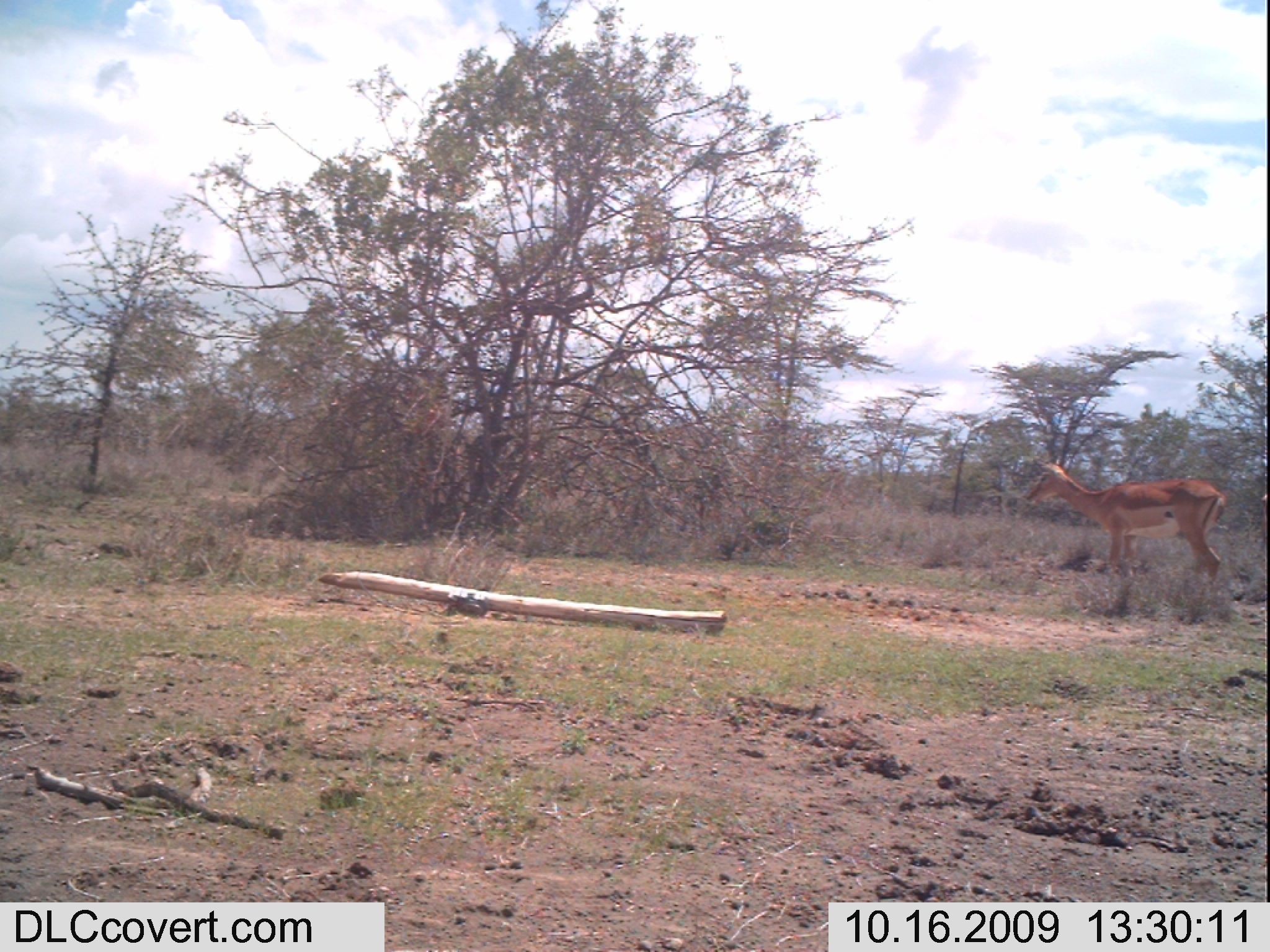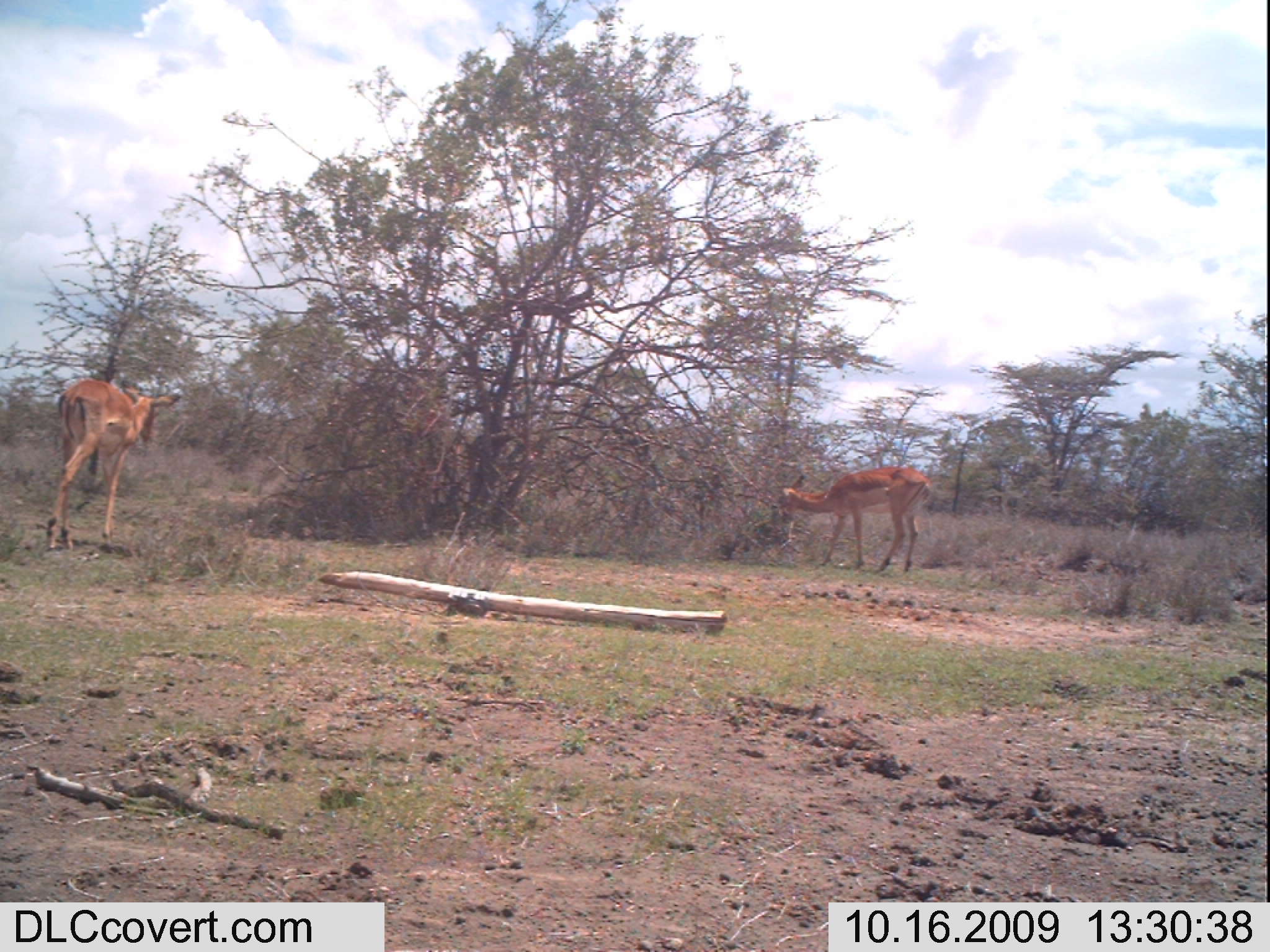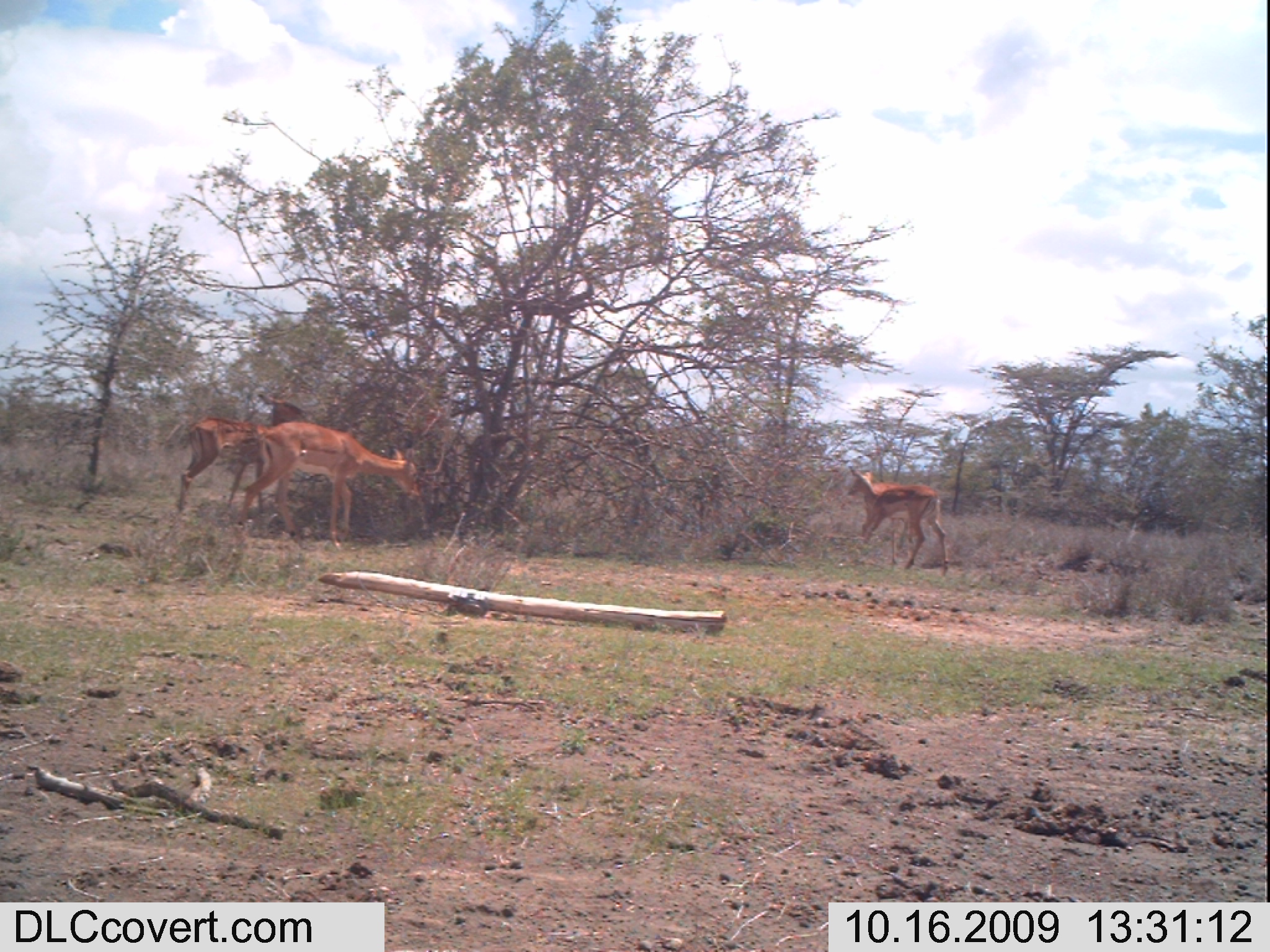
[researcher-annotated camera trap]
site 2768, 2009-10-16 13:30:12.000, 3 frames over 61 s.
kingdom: Animalia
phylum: Chordata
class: Mammalia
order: Artiodactyla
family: Bovidae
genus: Aepyceros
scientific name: Aepyceros melampus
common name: impala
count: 1